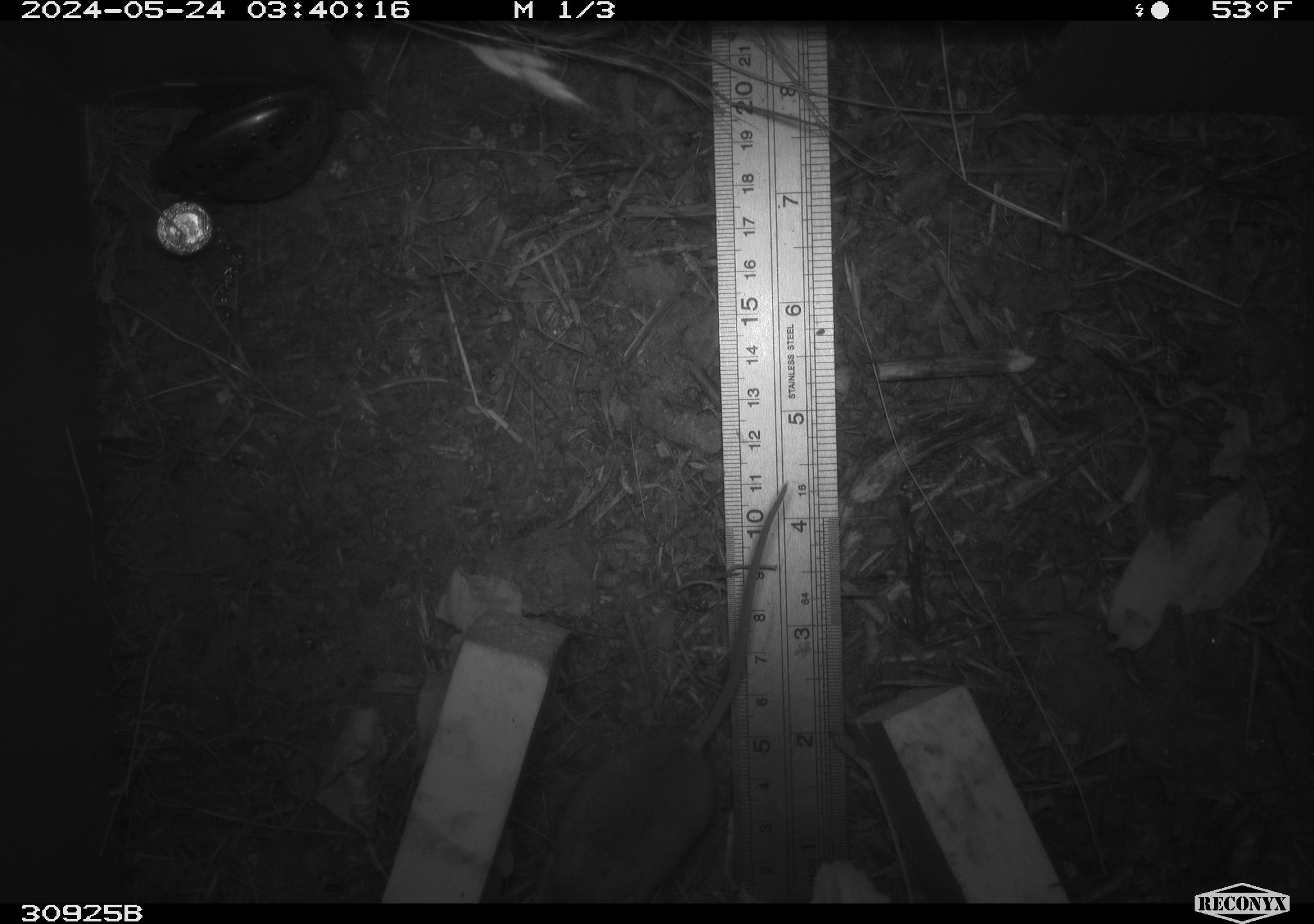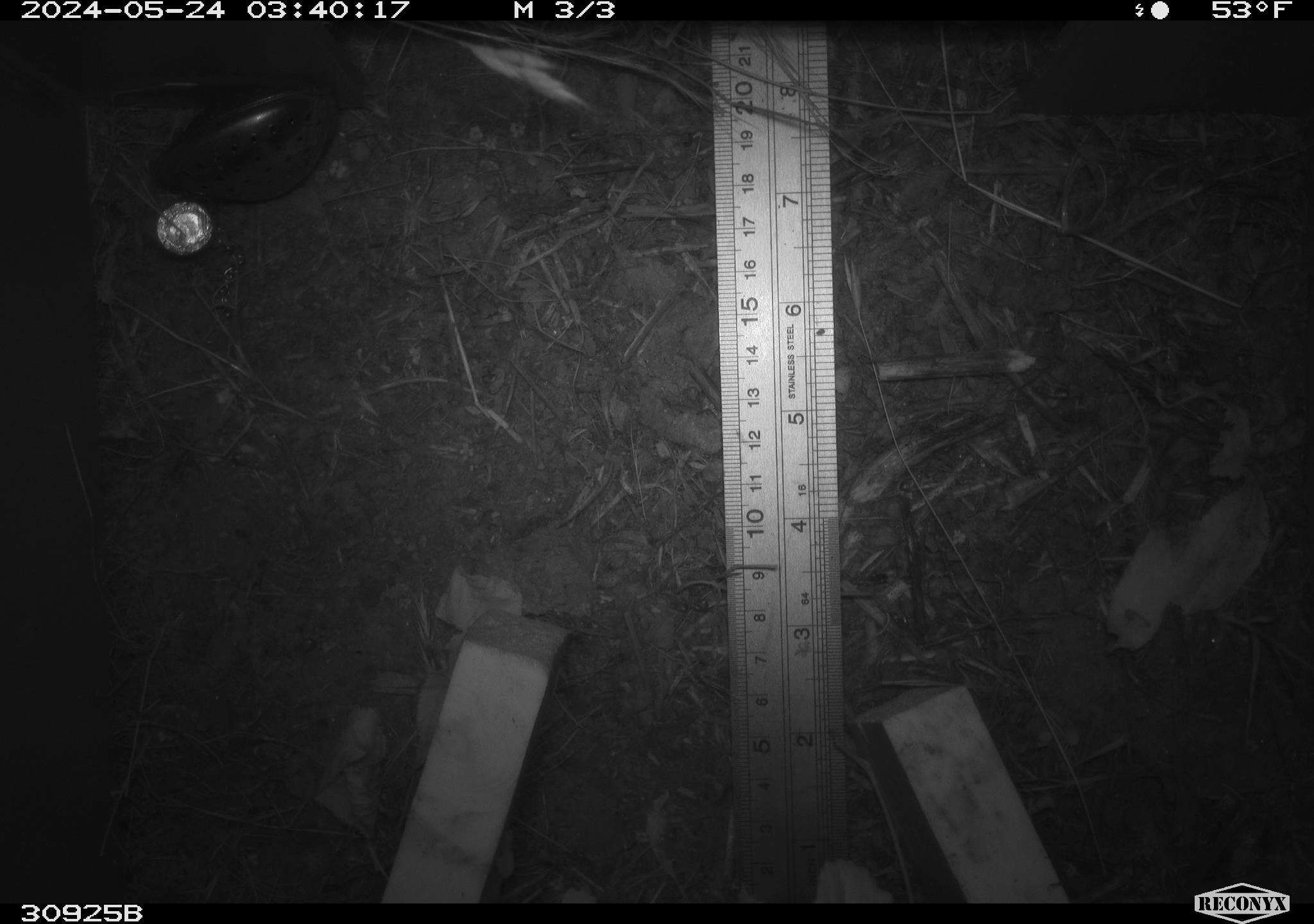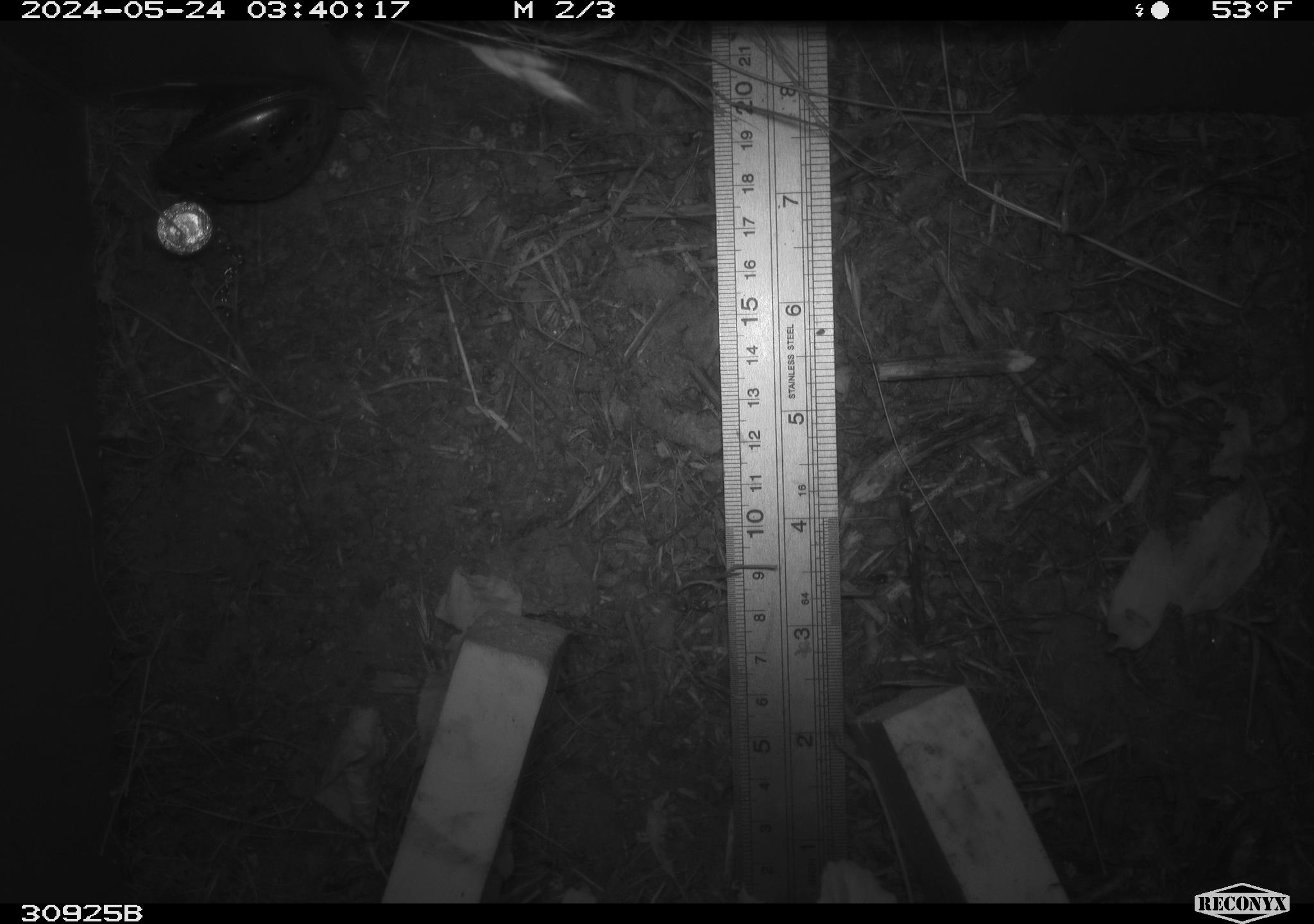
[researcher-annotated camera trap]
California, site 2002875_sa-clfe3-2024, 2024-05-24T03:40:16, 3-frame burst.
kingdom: Animalia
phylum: Chordata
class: Mammalia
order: Rodentia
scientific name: Rodentia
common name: mouse species